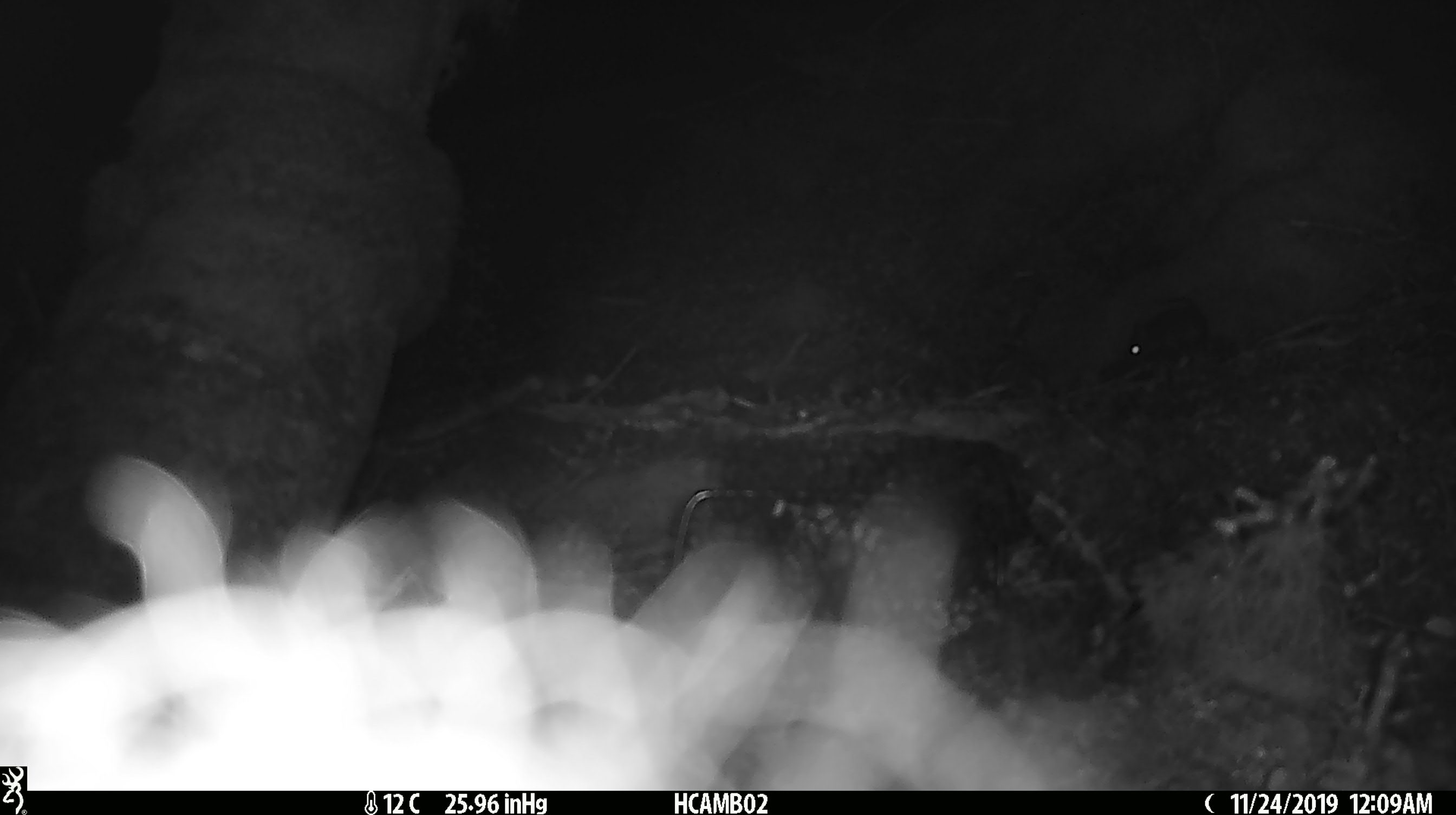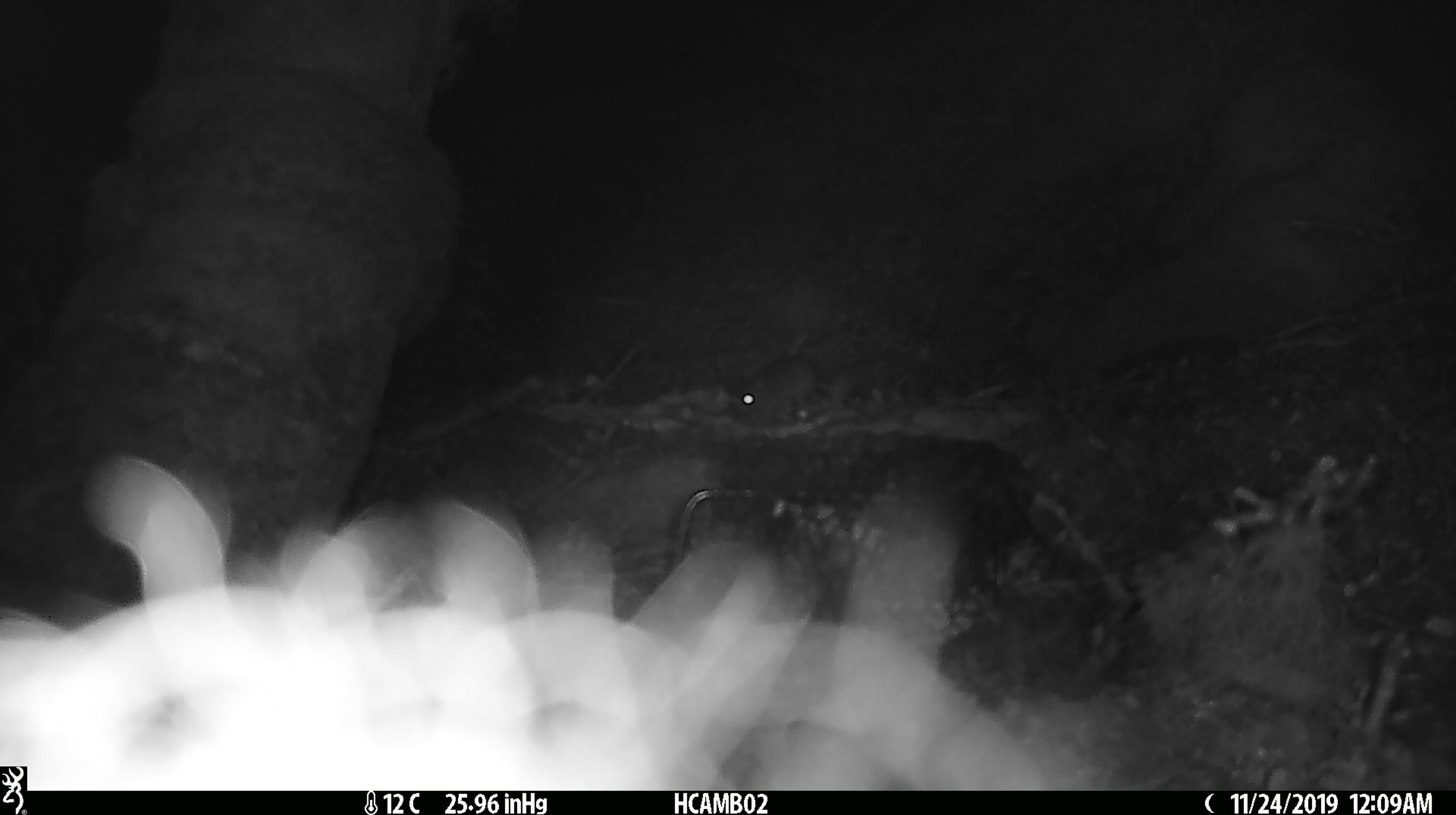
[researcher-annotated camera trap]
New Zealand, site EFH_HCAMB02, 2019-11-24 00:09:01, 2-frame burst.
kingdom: Animalia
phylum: Chordata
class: Mammalia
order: Rodentia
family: Muridae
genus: Mus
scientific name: Mus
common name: mouse